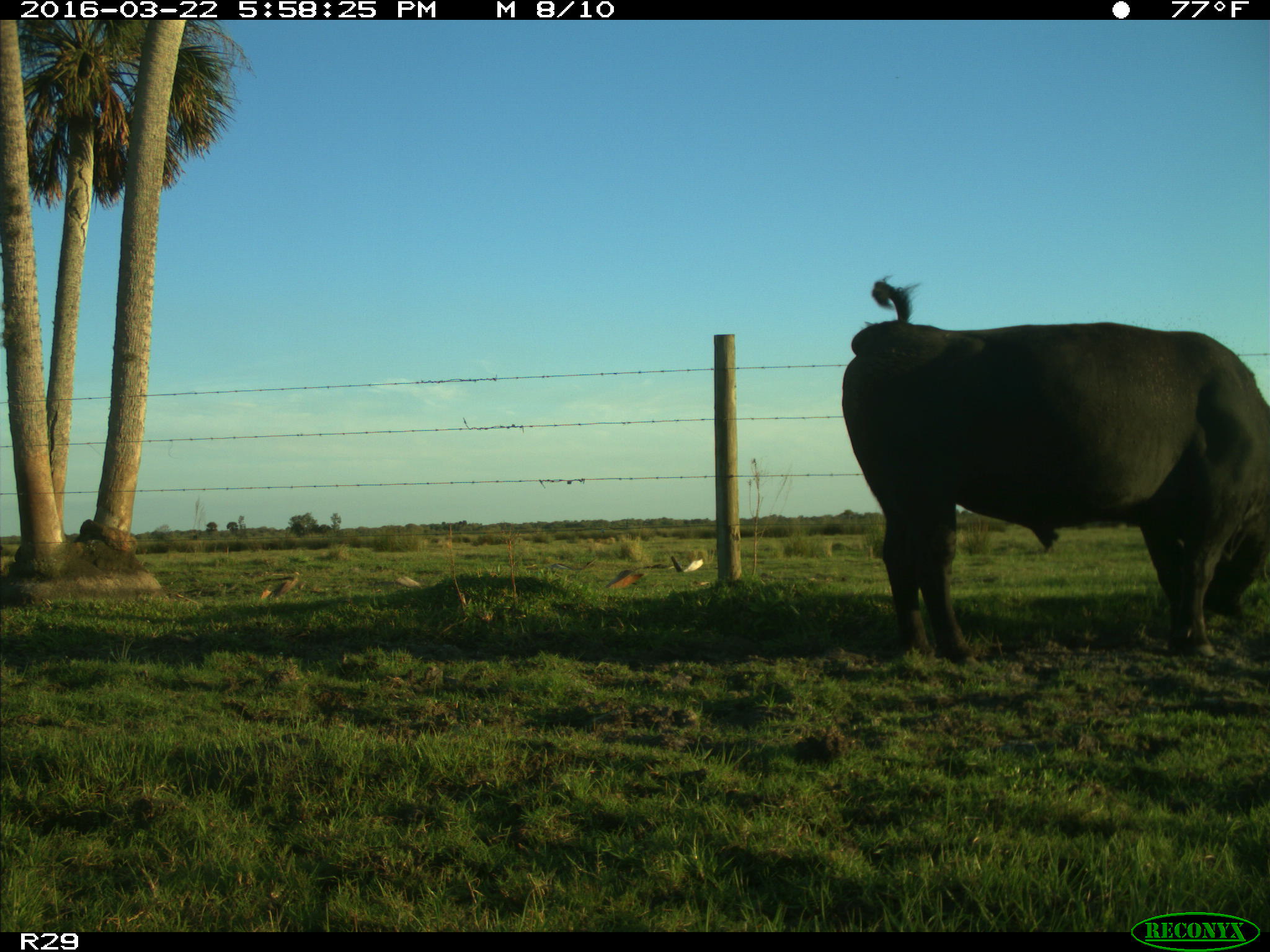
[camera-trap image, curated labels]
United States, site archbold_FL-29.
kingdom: Animalia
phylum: Chordata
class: Mammalia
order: Artiodactyla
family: Bovidae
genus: Bos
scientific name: Bos taurus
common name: domestic cow